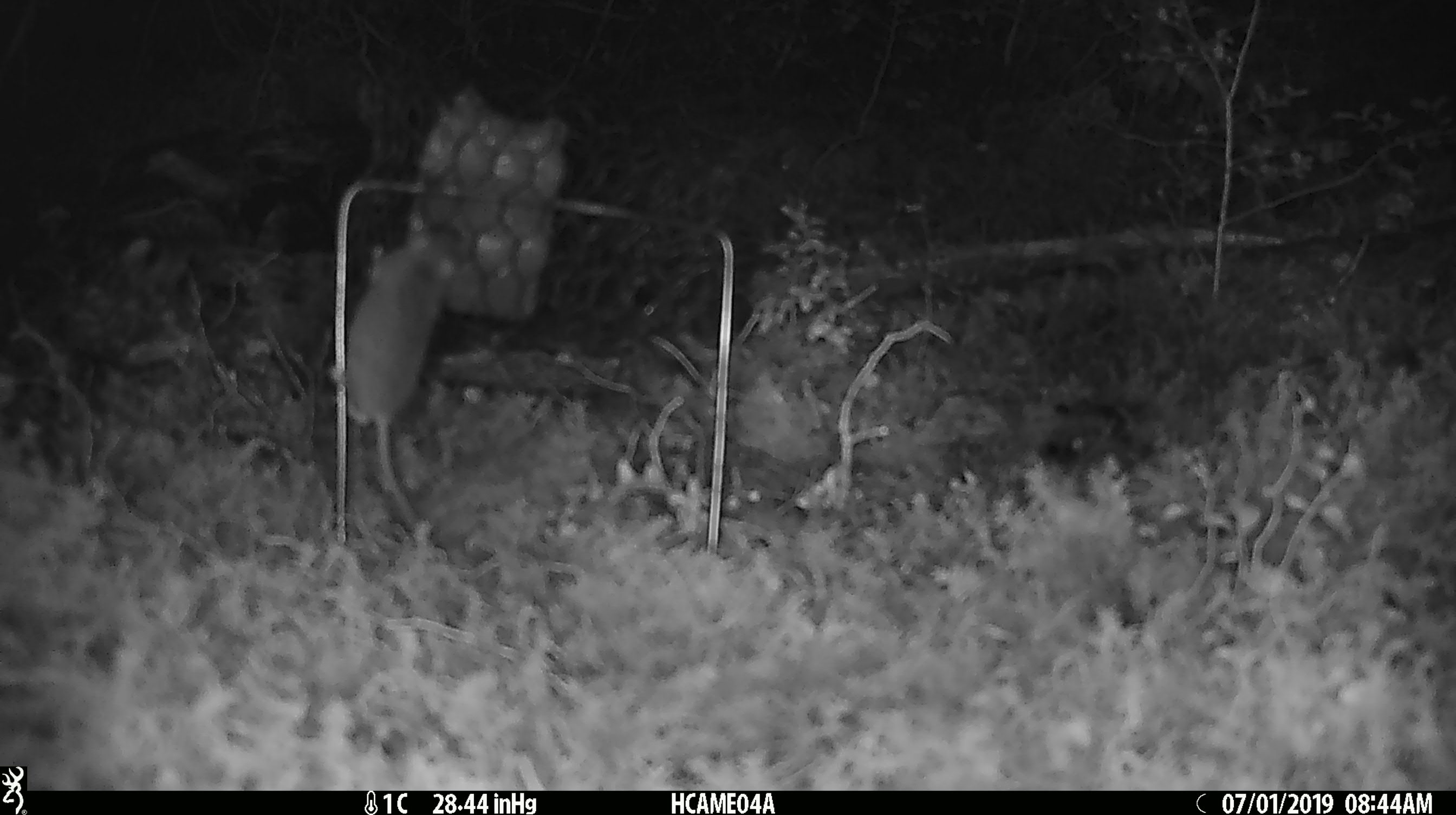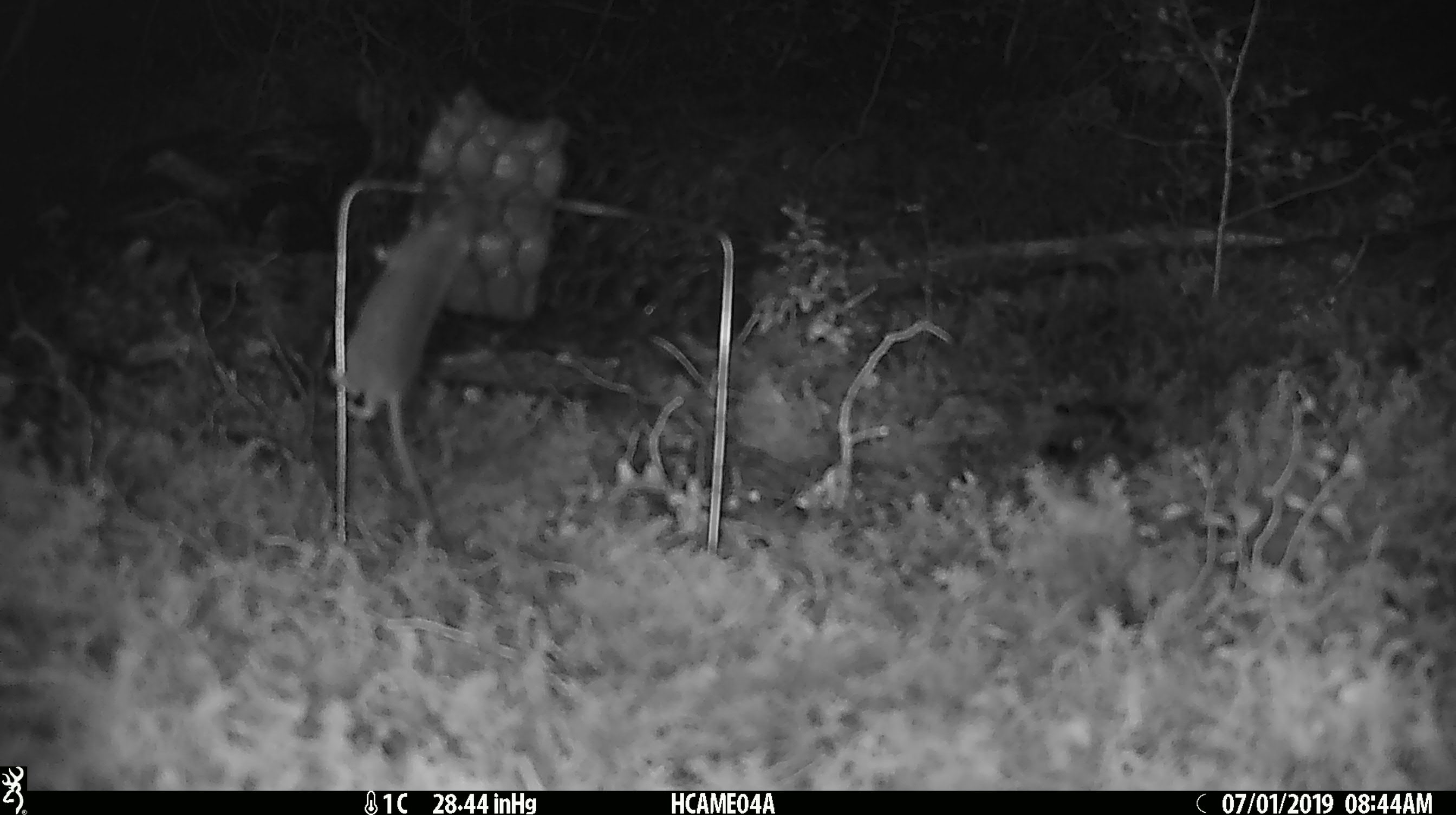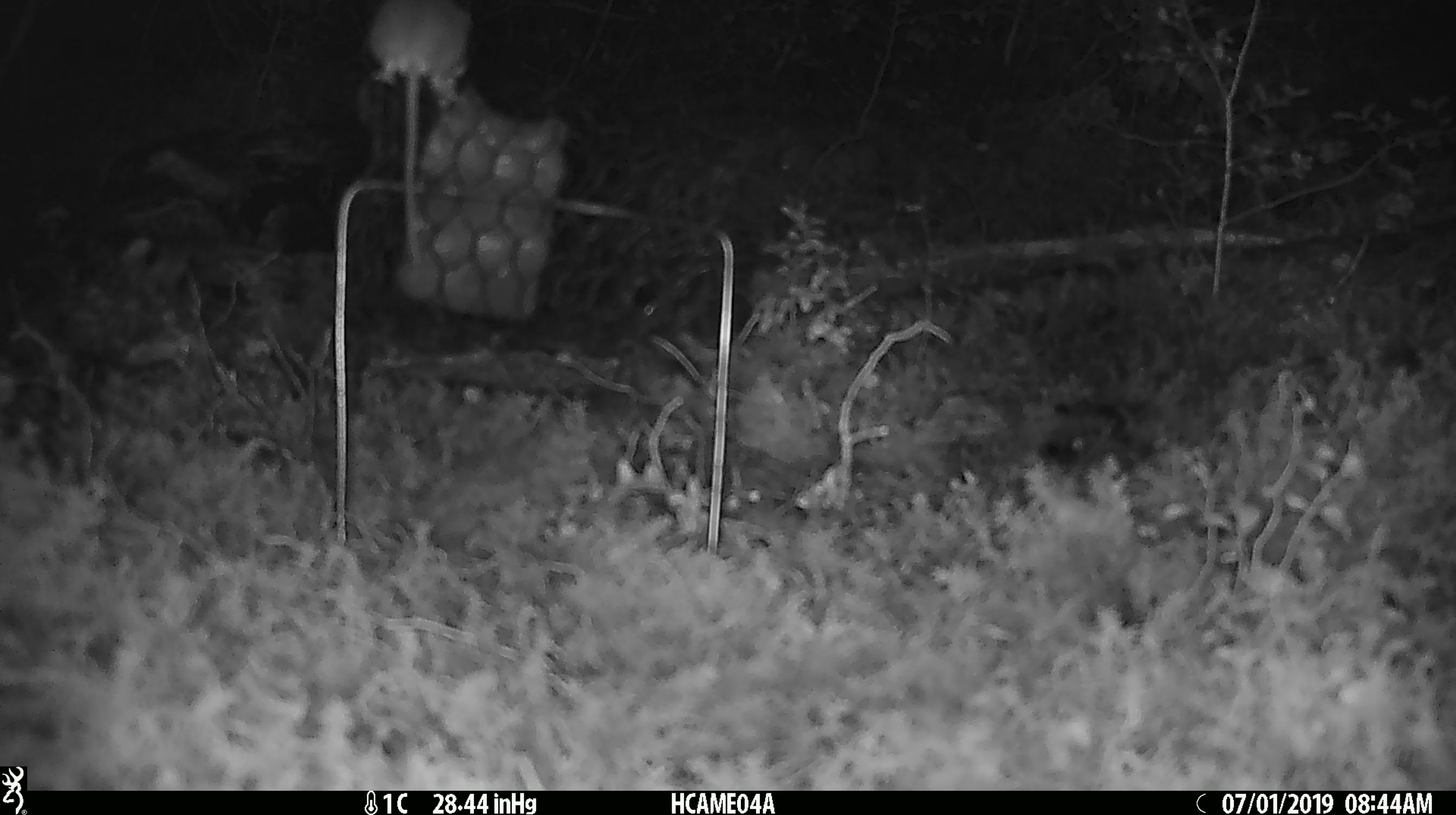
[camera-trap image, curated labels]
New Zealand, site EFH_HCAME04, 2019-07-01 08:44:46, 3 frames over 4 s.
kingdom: Animalia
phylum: Chordata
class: Mammalia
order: Rodentia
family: Muridae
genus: Mus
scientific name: Mus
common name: mouse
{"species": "mouse (Mus)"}